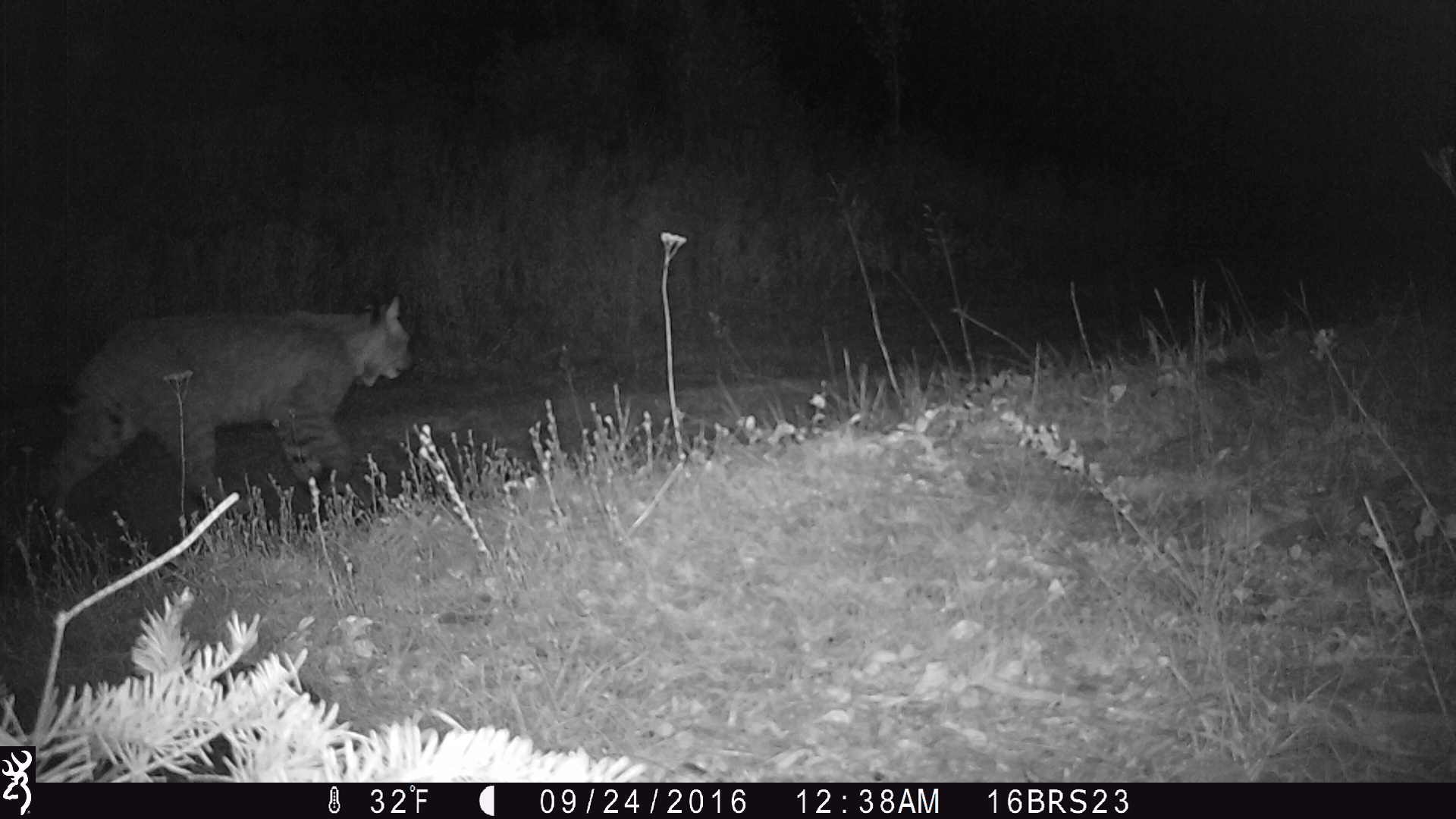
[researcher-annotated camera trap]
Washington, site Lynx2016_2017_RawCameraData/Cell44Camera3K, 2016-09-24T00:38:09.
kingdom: Animalia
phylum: Chordata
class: Mammalia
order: Carnivora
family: Felidae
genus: Lynx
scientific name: Lynx rufus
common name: bobcat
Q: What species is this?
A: Lynx rufus (bobcat).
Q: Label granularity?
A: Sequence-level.